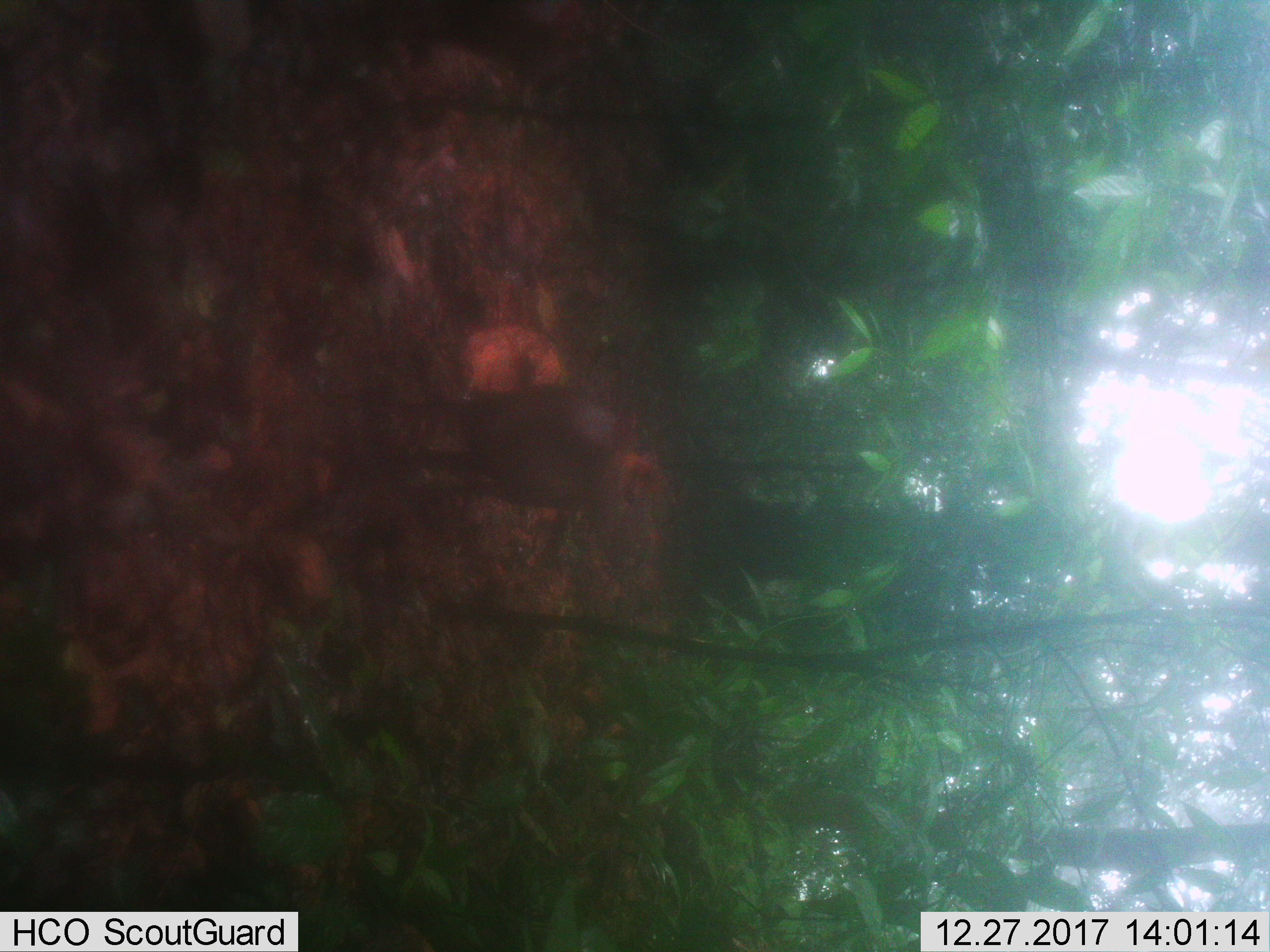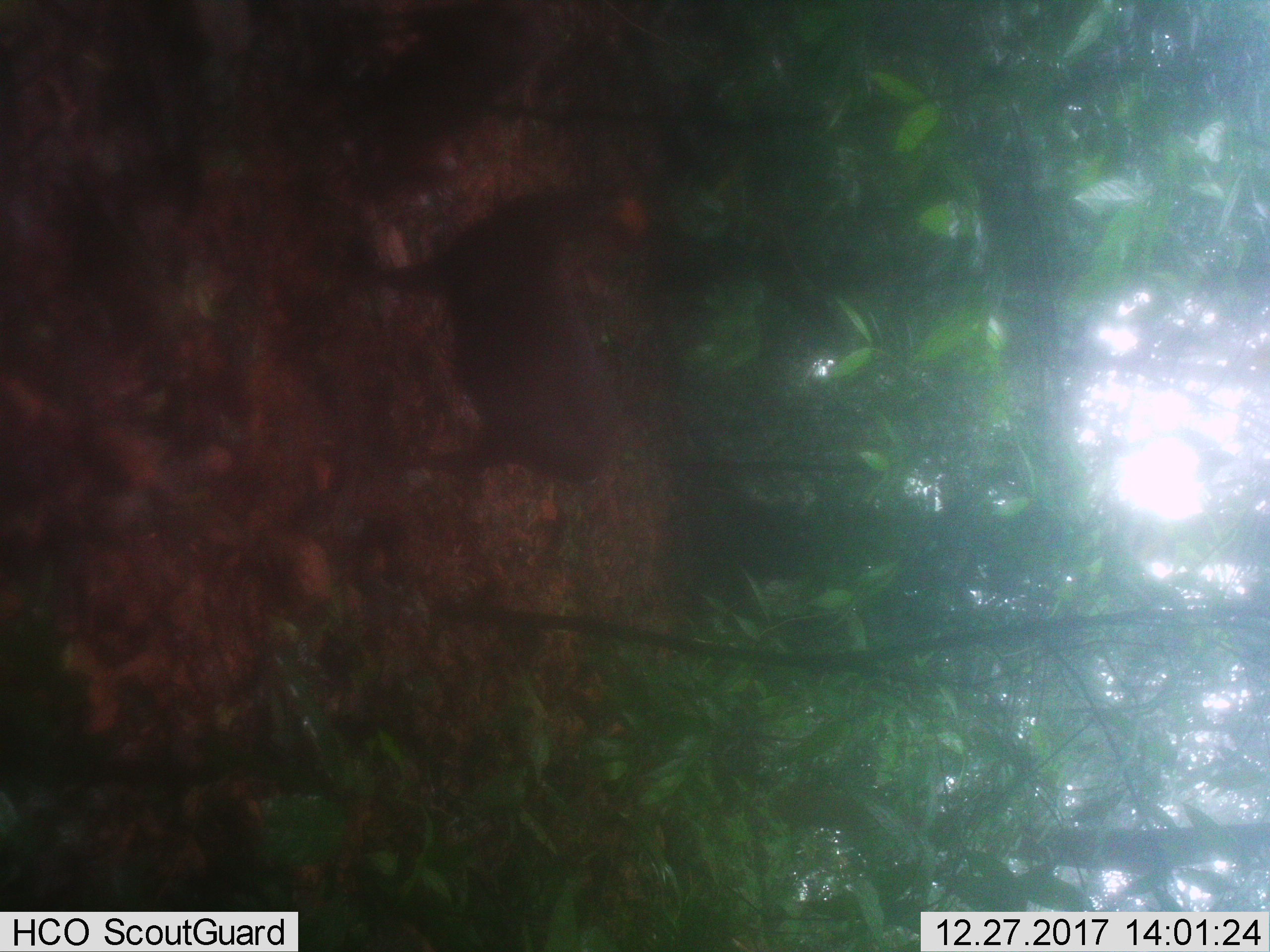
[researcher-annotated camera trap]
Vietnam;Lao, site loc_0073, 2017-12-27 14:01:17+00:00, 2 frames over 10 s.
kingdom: Animalia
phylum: Chordata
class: Mammalia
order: Artiodactyla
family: Cervidae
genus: Muntiacus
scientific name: Muntiacus rooseveltorum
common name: roosevelt's muntjac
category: roosevelts muntjac group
Roosevelts muntjac group (roosevelt's muntjac) (Muntiacus rooseveltorum). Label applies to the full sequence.